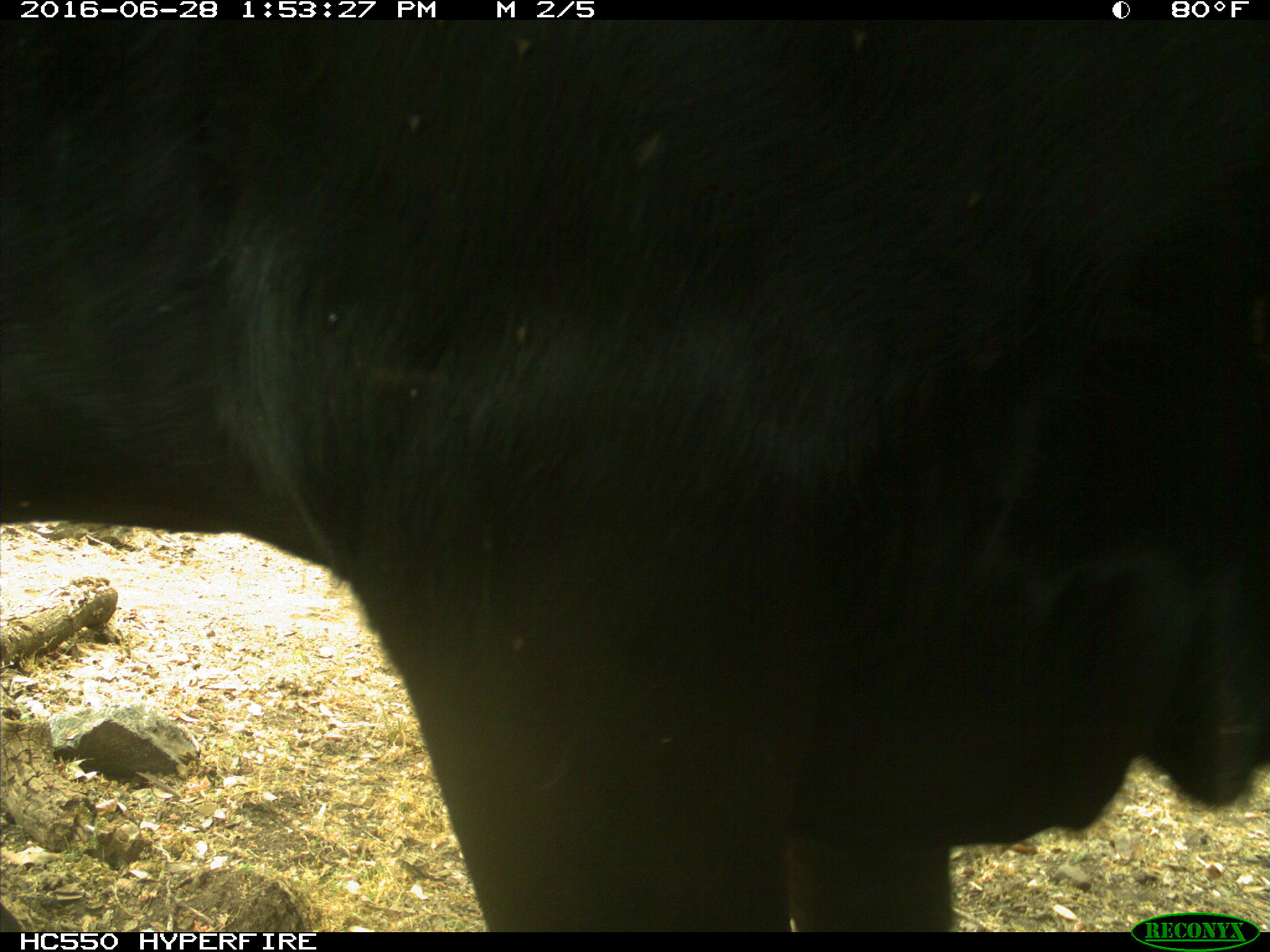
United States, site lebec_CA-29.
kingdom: Animalia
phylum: Chordata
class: Mammalia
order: Artiodactyla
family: Bovidae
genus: Bos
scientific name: Bos taurus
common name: domestic cow